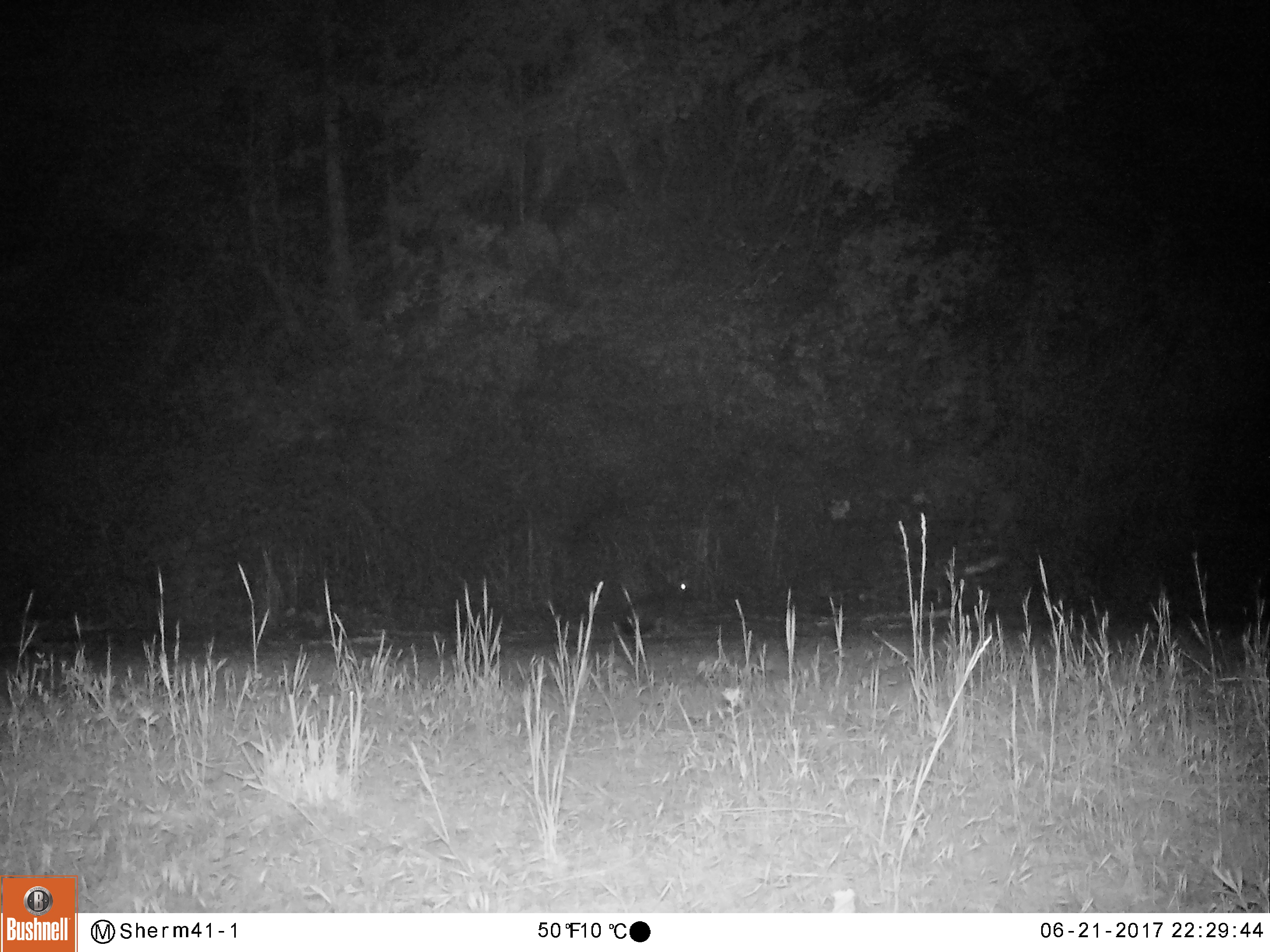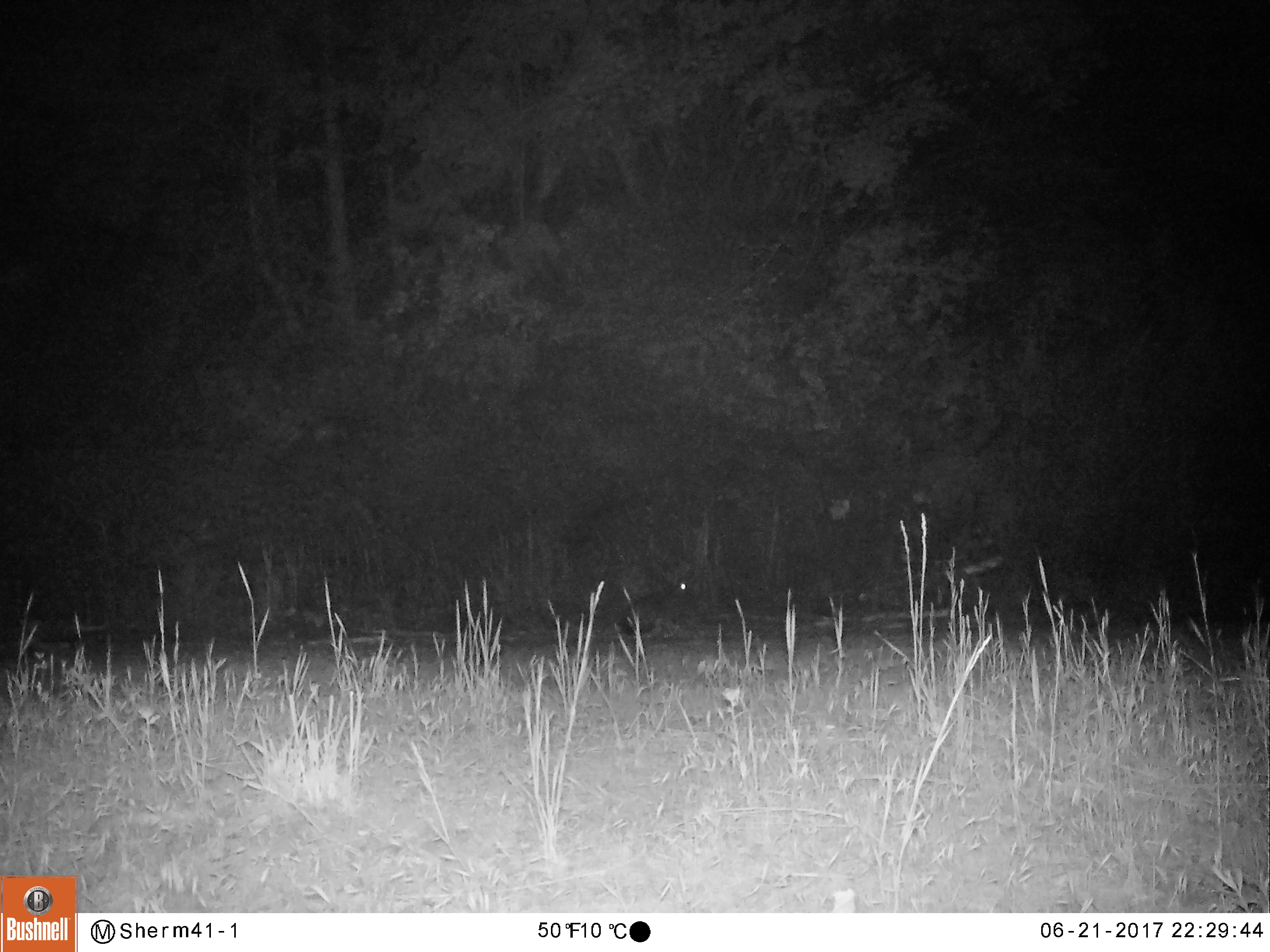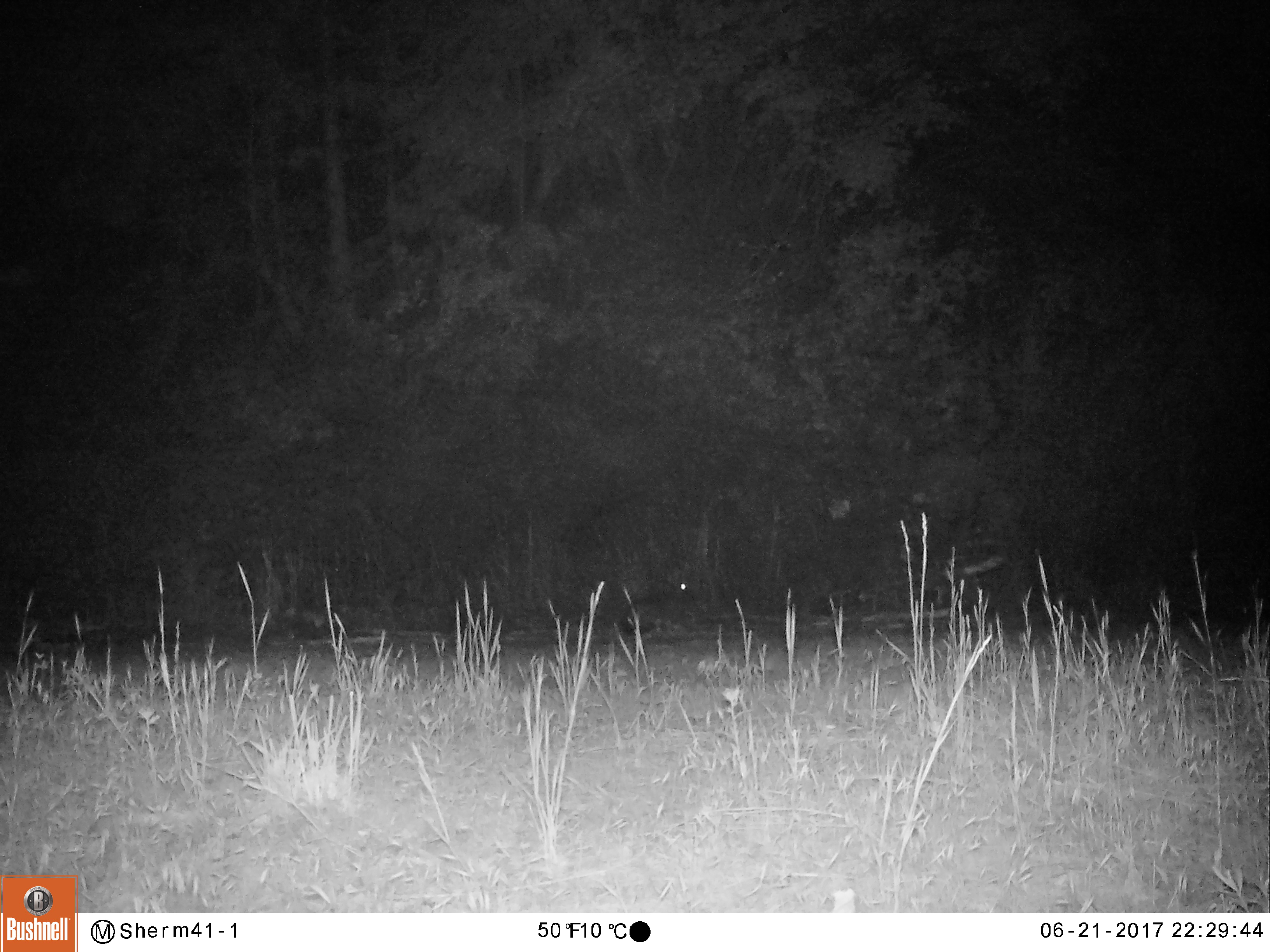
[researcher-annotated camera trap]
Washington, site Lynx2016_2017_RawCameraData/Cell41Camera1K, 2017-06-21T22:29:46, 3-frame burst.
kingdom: Animalia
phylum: Chordata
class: Mammalia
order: Lagomorpha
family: Leporidae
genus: Lepus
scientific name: Lepus americanus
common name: snowshoe hare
Lepus americanus (snowshoe hare). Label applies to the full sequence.